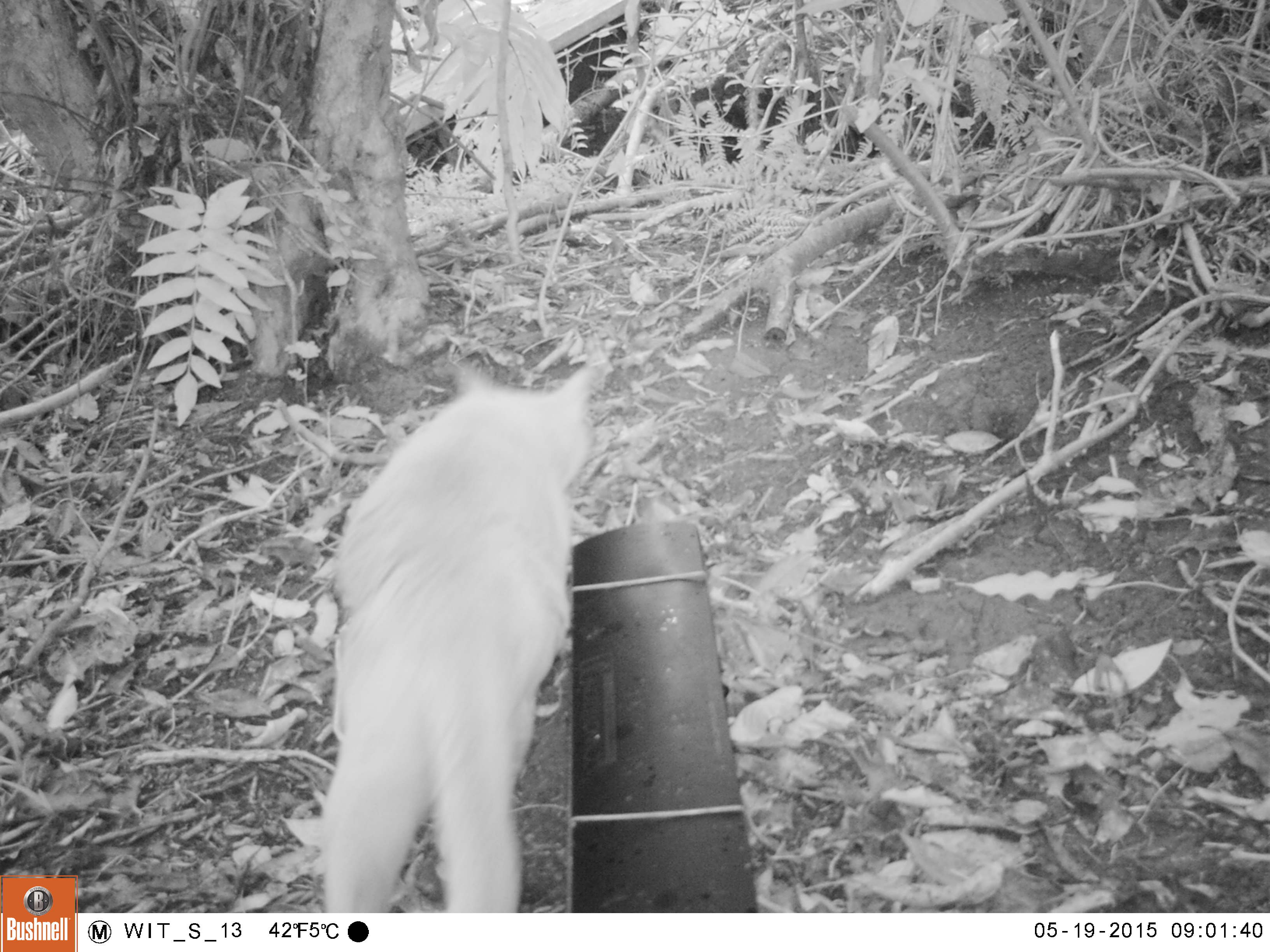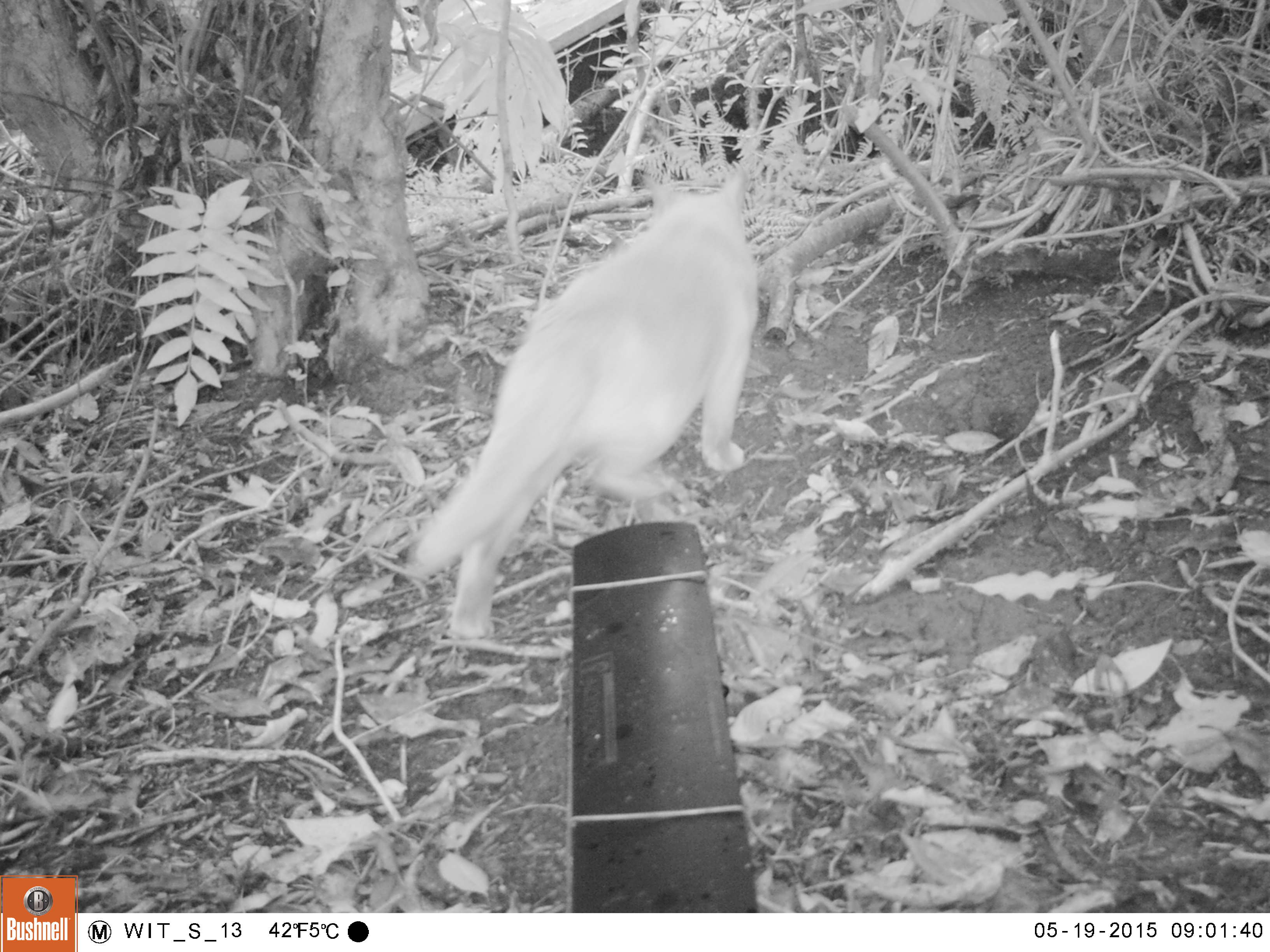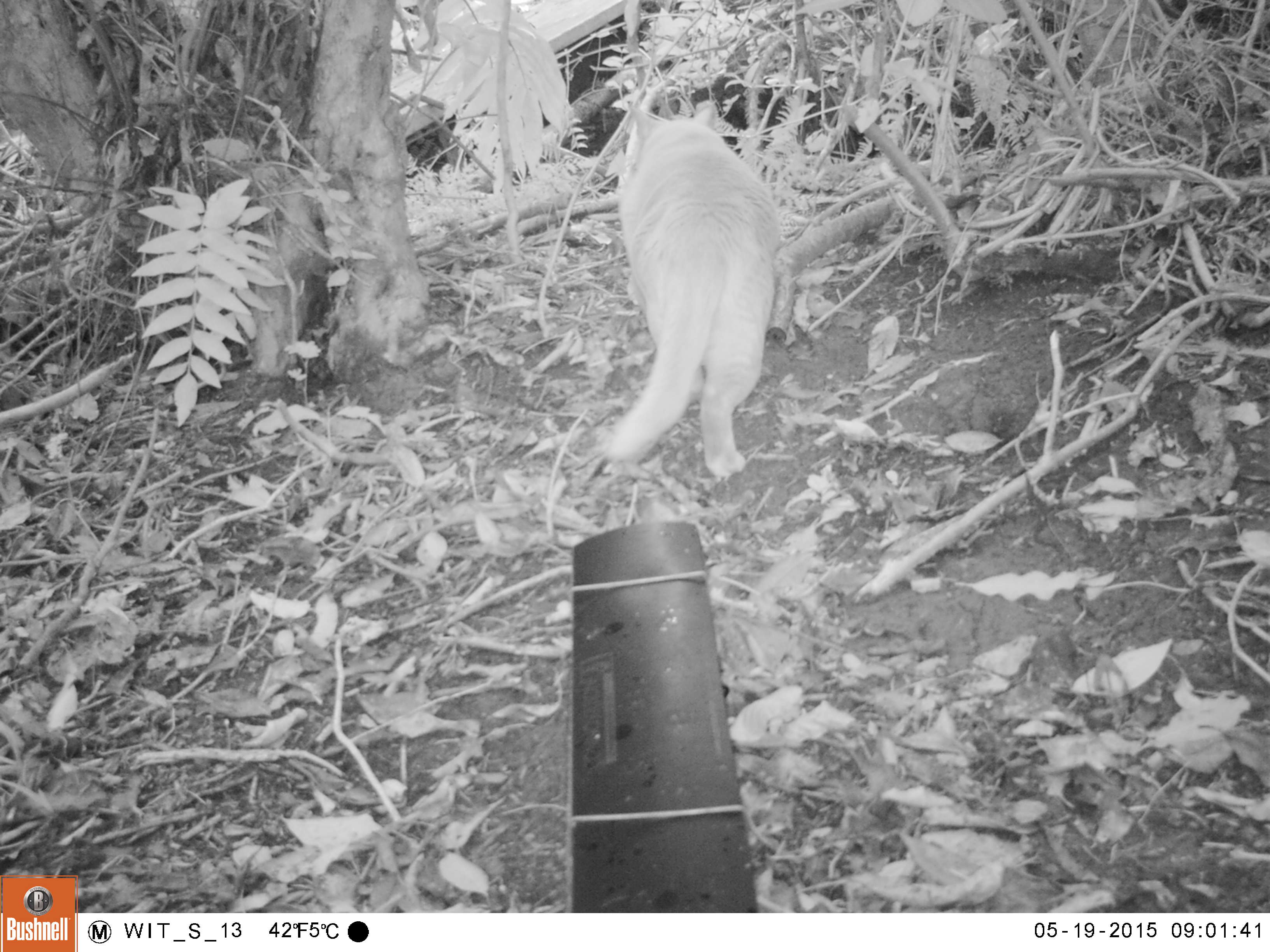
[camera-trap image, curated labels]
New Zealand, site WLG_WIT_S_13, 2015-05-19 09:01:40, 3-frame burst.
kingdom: Animalia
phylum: Chordata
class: Mammalia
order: Carnivora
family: Felidae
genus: Felis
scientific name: Felis catus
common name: domestic cat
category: cat